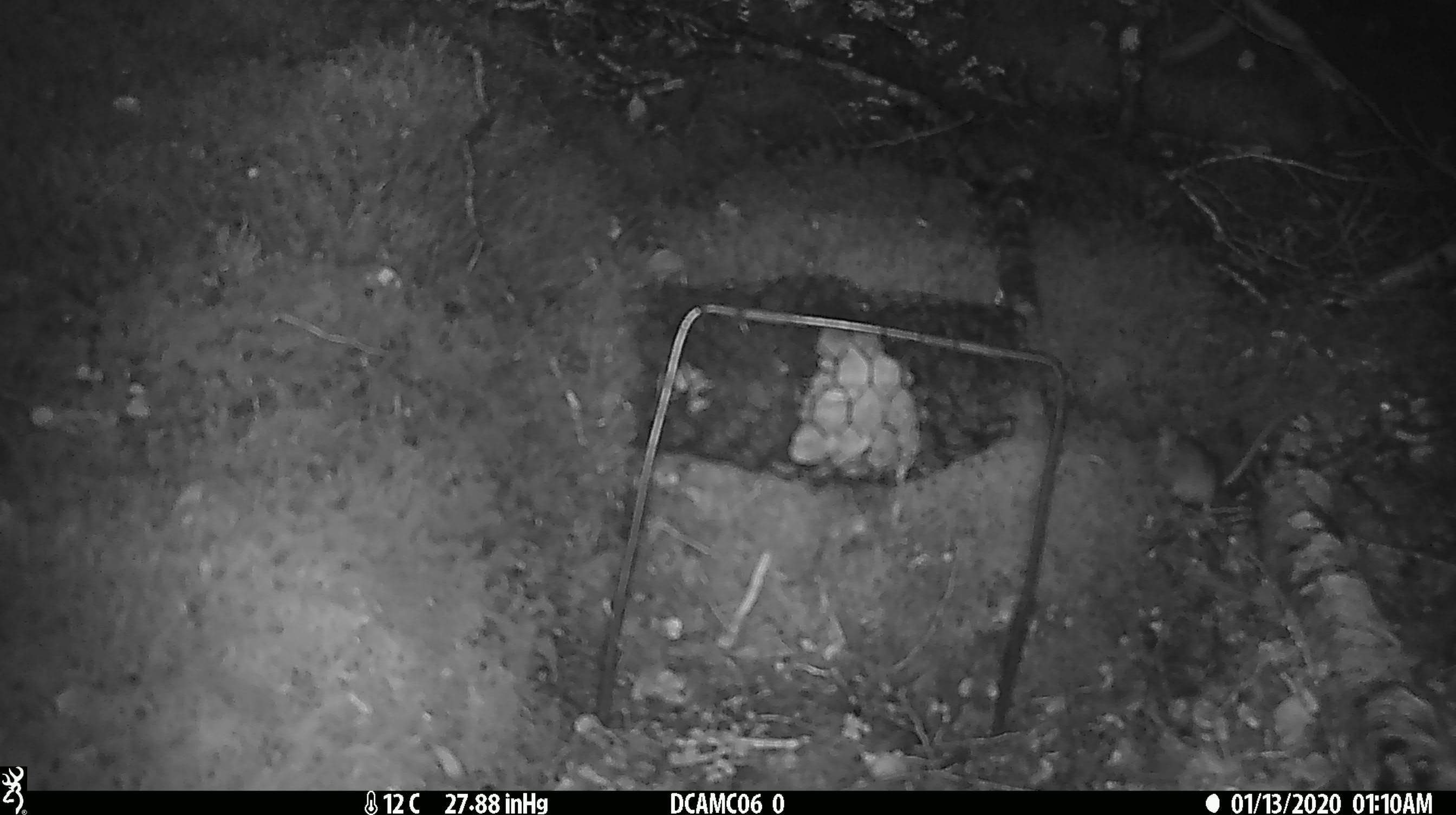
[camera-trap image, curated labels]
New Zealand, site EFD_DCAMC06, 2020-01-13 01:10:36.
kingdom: Animalia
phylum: Chordata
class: Mammalia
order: Rodentia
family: Muridae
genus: Mus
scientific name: Mus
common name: mouse